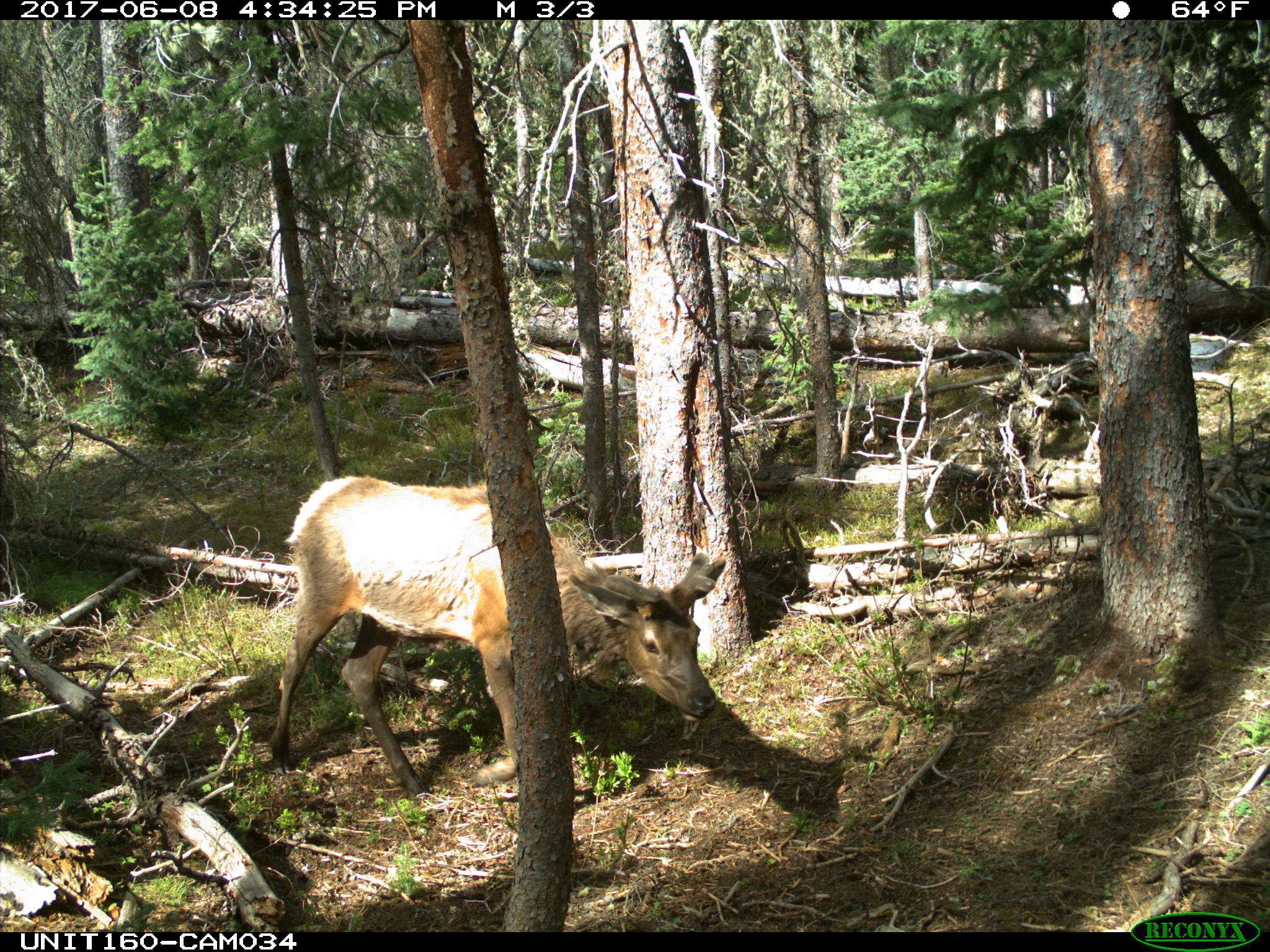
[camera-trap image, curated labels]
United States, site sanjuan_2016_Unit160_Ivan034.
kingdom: Animalia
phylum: Chordata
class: Mammalia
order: Artiodactyla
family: Cervidae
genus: Cervus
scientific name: Cervus elaphus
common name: red deer